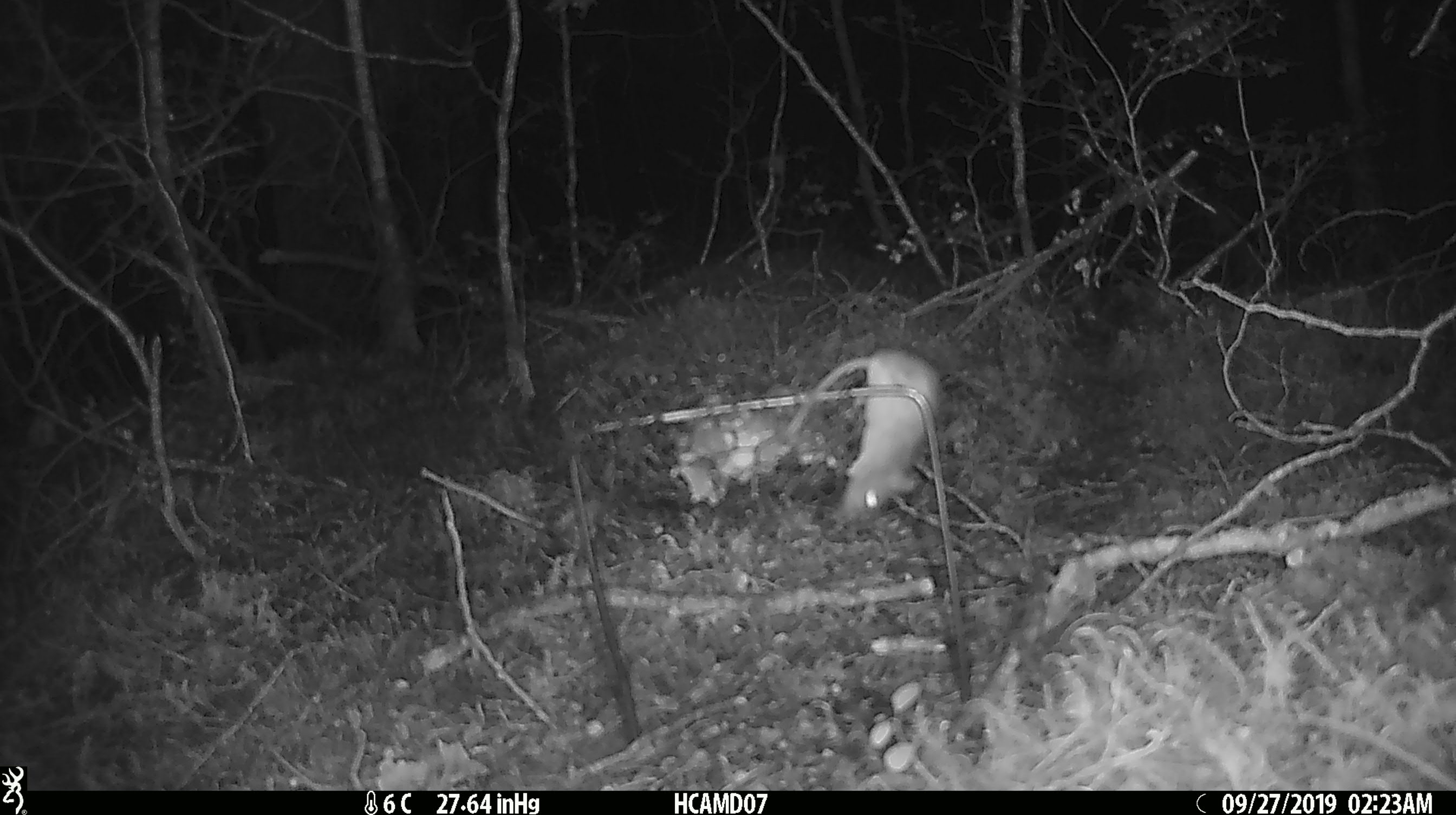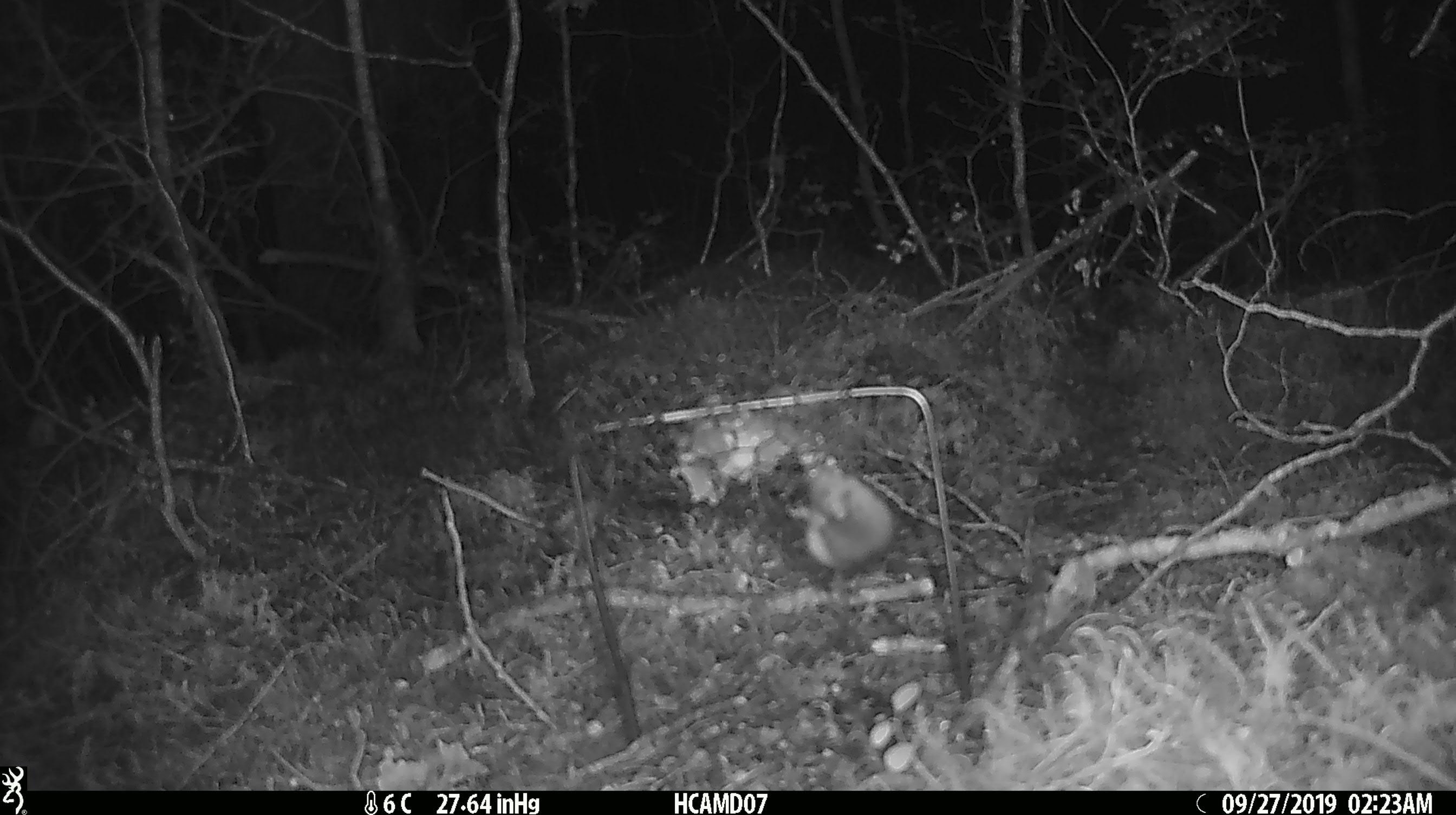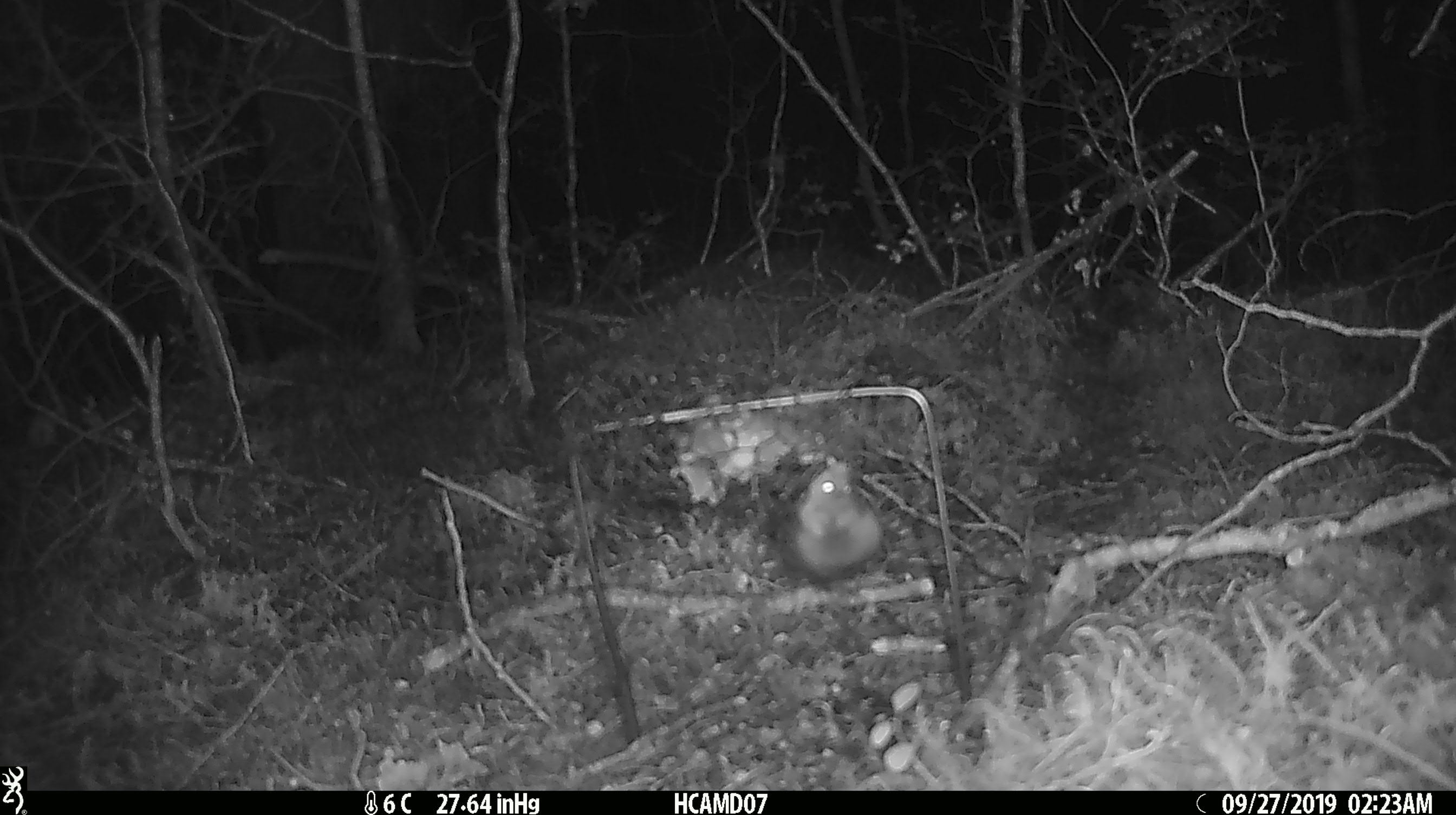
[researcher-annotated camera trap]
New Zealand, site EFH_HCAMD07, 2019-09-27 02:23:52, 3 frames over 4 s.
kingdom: Animalia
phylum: Chordata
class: Mammalia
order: Rodentia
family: Muridae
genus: Mus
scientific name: Mus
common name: mouse